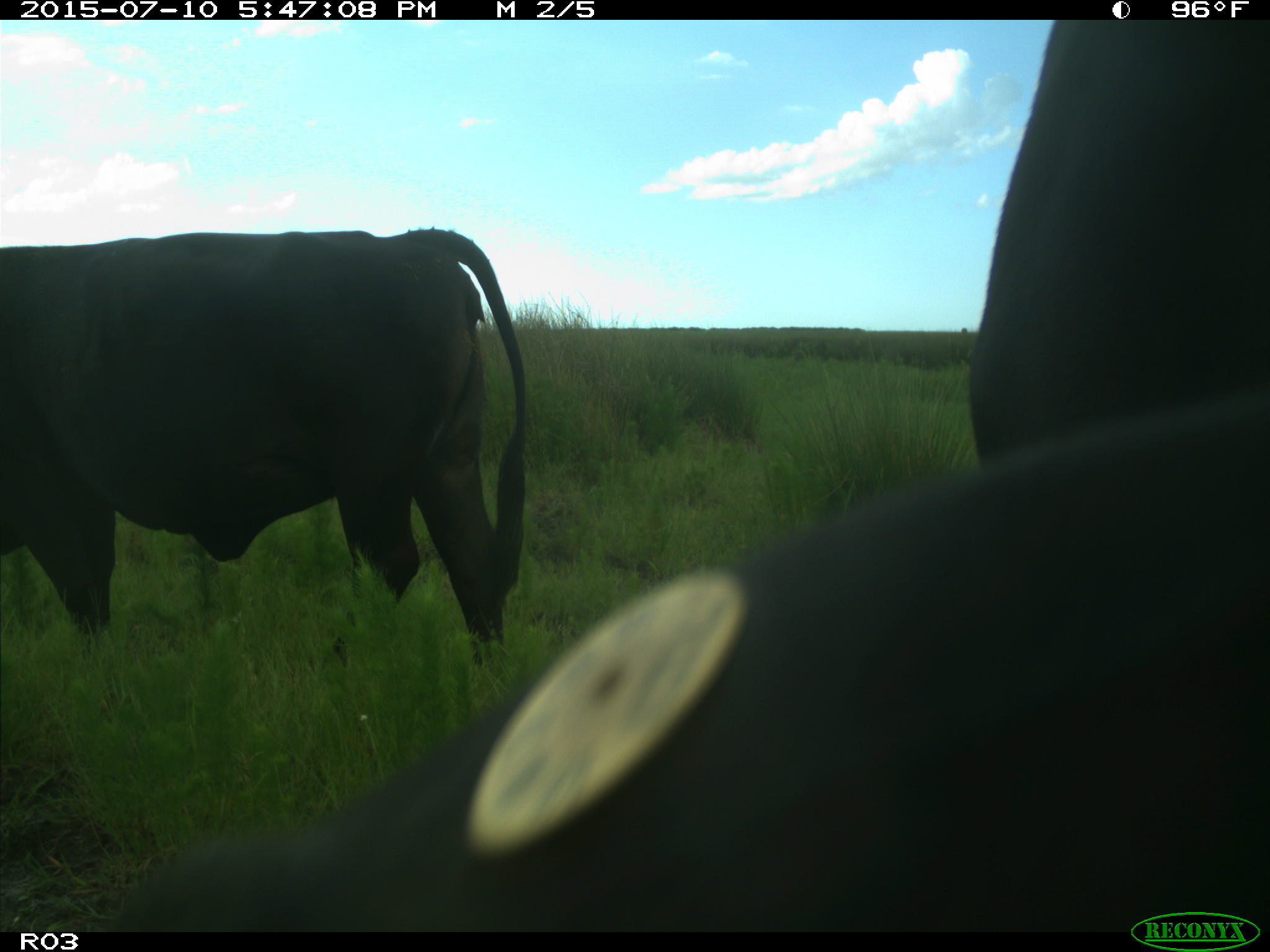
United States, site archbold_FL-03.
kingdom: Animalia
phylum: Chordata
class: Mammalia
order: Artiodactyla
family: Bovidae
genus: Bos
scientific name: Bos taurus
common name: domestic cow